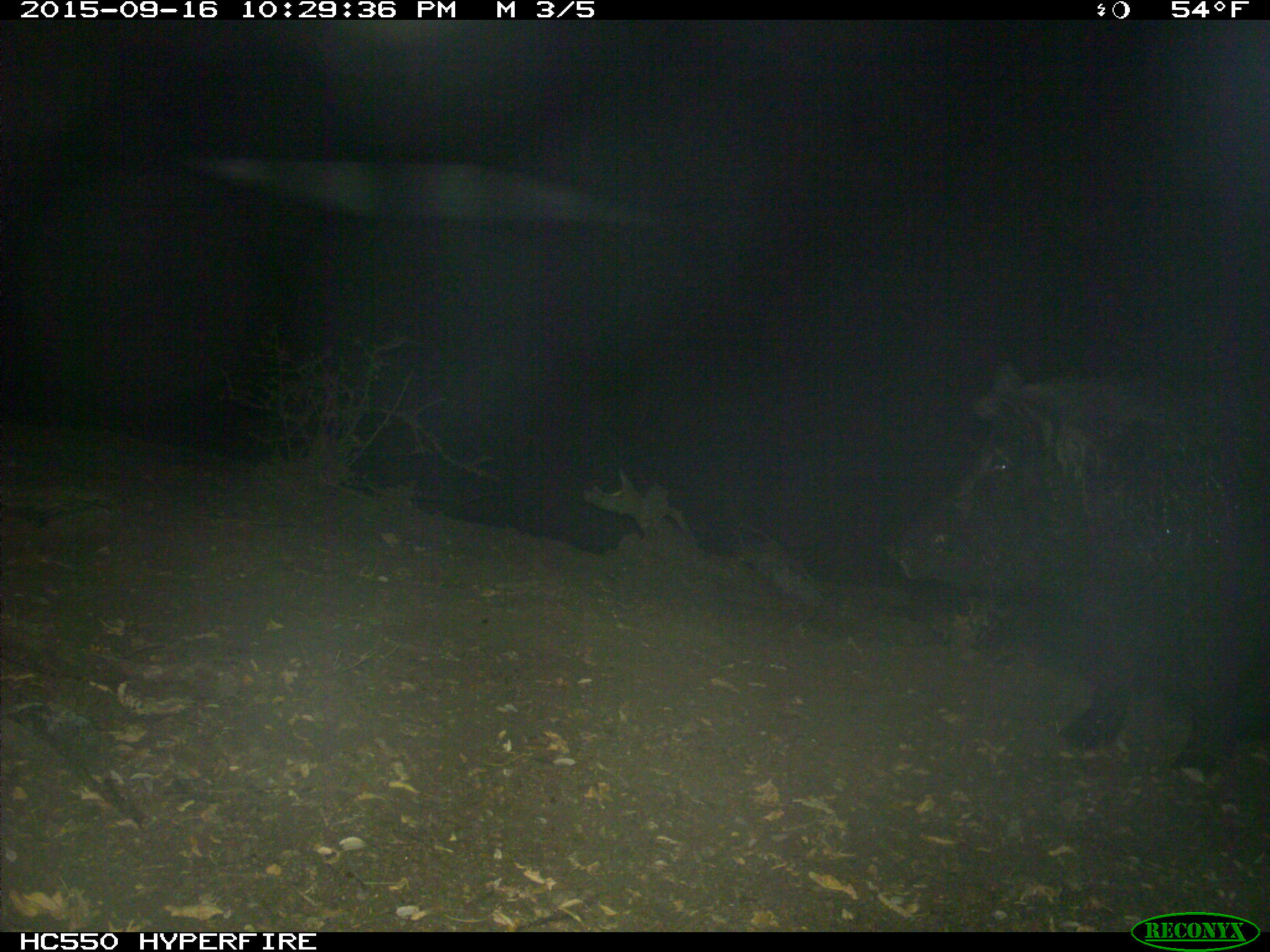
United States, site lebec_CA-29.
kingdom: Animalia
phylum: Chordata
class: Mammalia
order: Artiodactyla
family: Suidae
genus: Sus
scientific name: Sus scrofa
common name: wild boar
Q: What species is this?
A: Sus scrofa (wild boar).